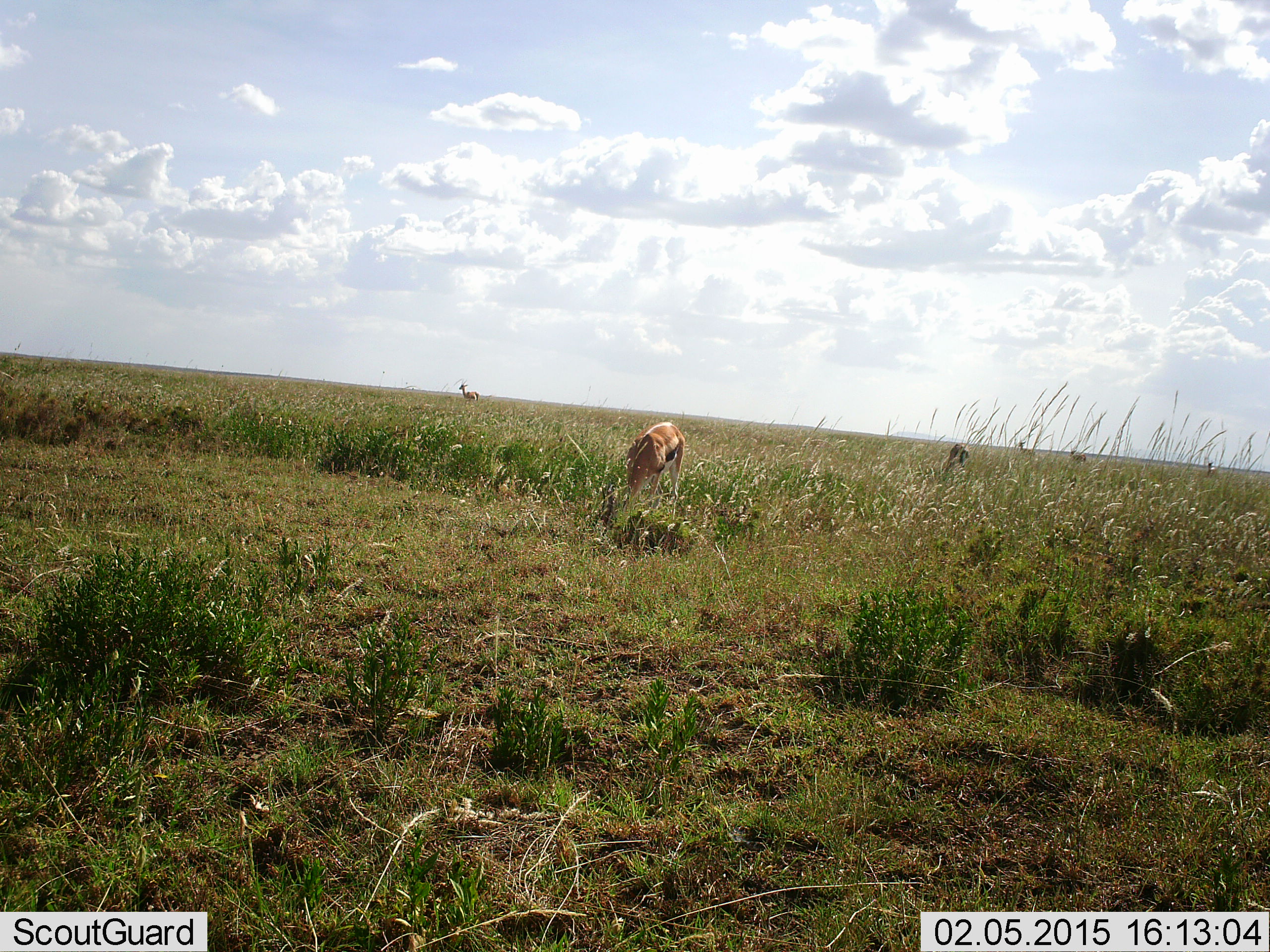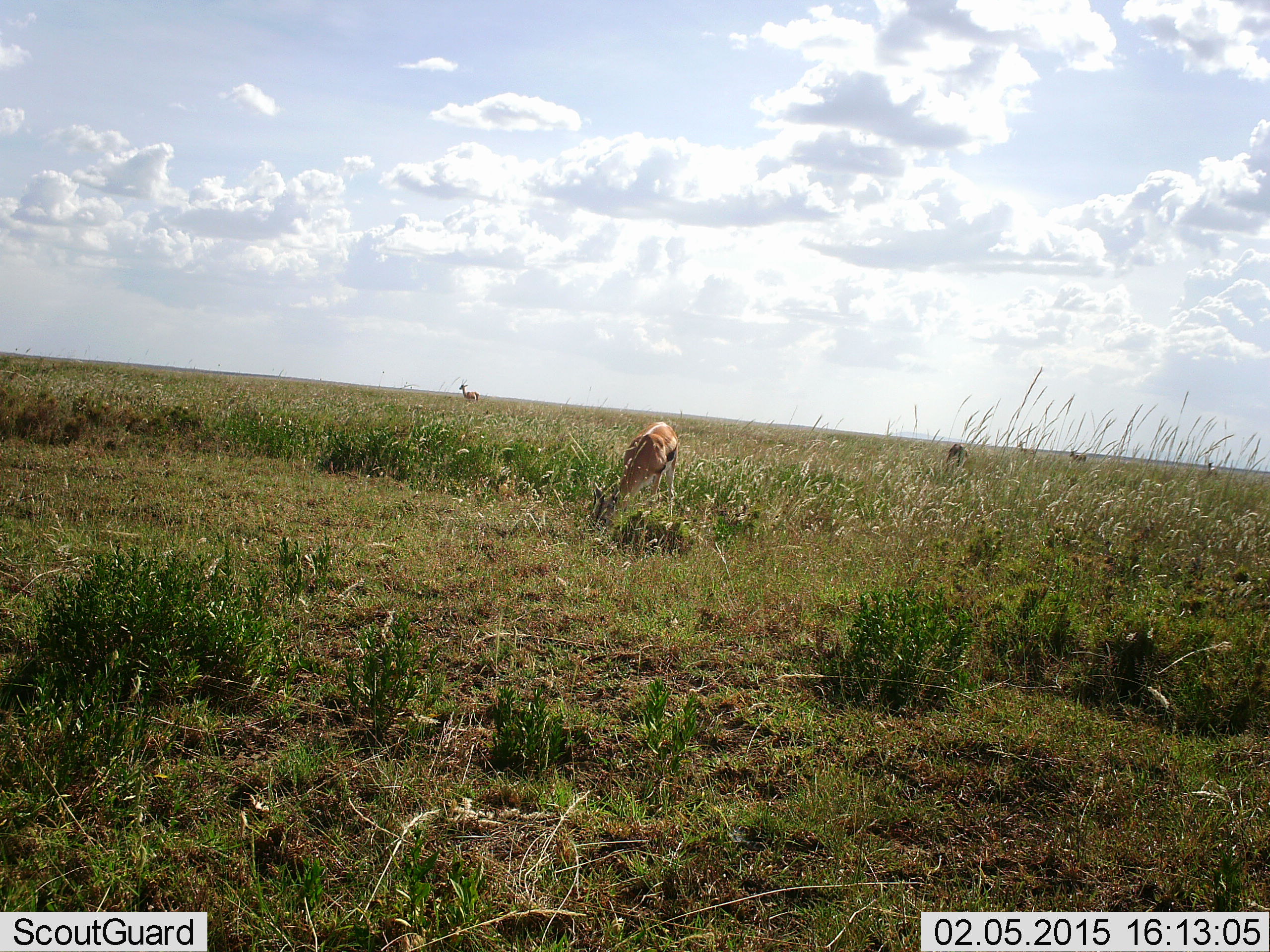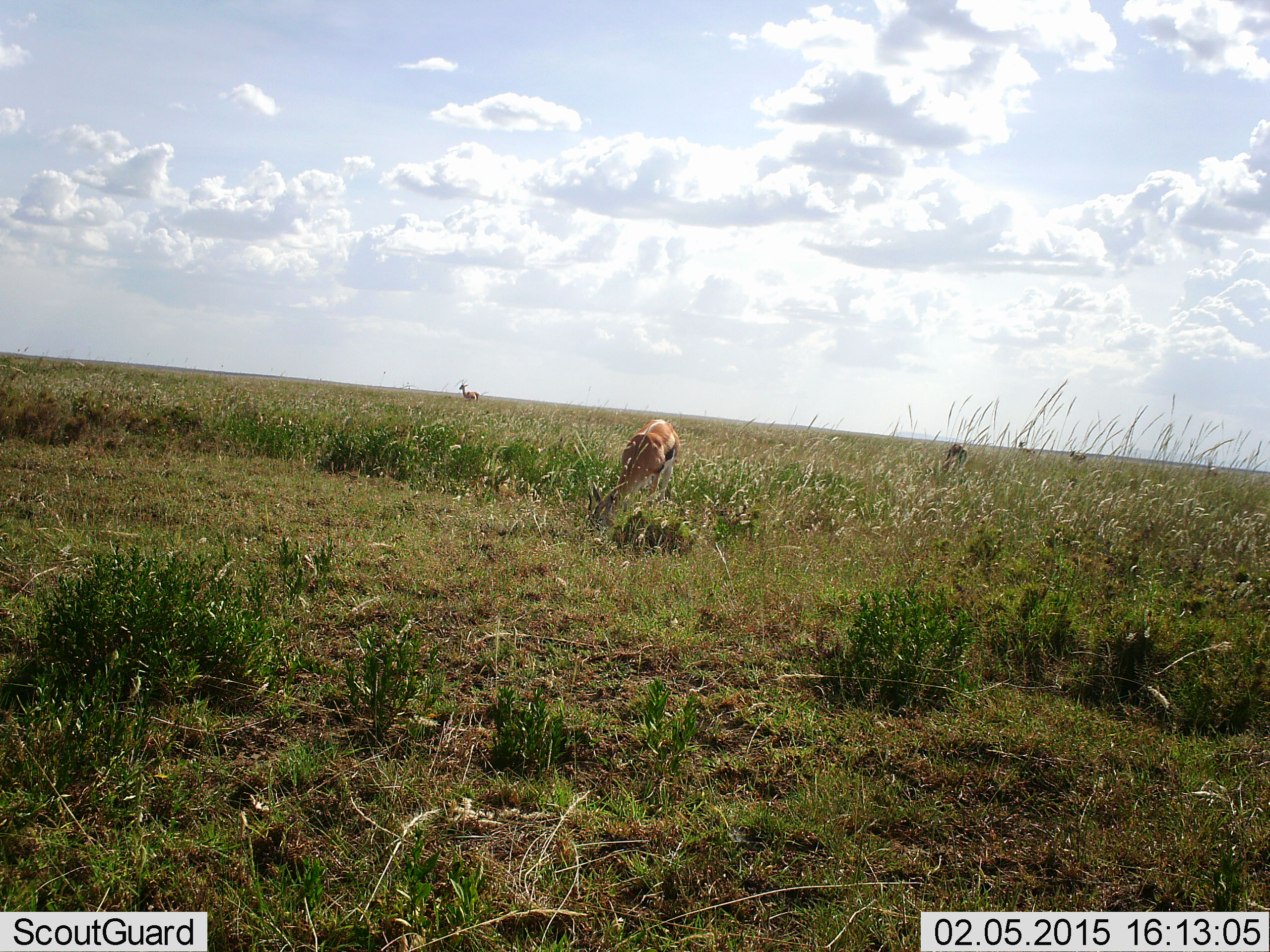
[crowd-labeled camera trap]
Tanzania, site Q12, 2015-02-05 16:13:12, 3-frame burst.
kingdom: Animalia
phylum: Chordata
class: Mammalia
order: Artiodactyla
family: Bovidae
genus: Eudorcas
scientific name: Eudorcas thomsonii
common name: thomson's gazelle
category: gazellethomsons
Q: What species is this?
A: Gazellethomsons (thomson's gazelle) (Eudorcas thomsonii).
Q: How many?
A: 6.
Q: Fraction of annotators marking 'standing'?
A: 40%.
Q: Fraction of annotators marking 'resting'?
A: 0%.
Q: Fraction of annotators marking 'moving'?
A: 10%.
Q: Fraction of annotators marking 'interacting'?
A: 0%.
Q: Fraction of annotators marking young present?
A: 0%.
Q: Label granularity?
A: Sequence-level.